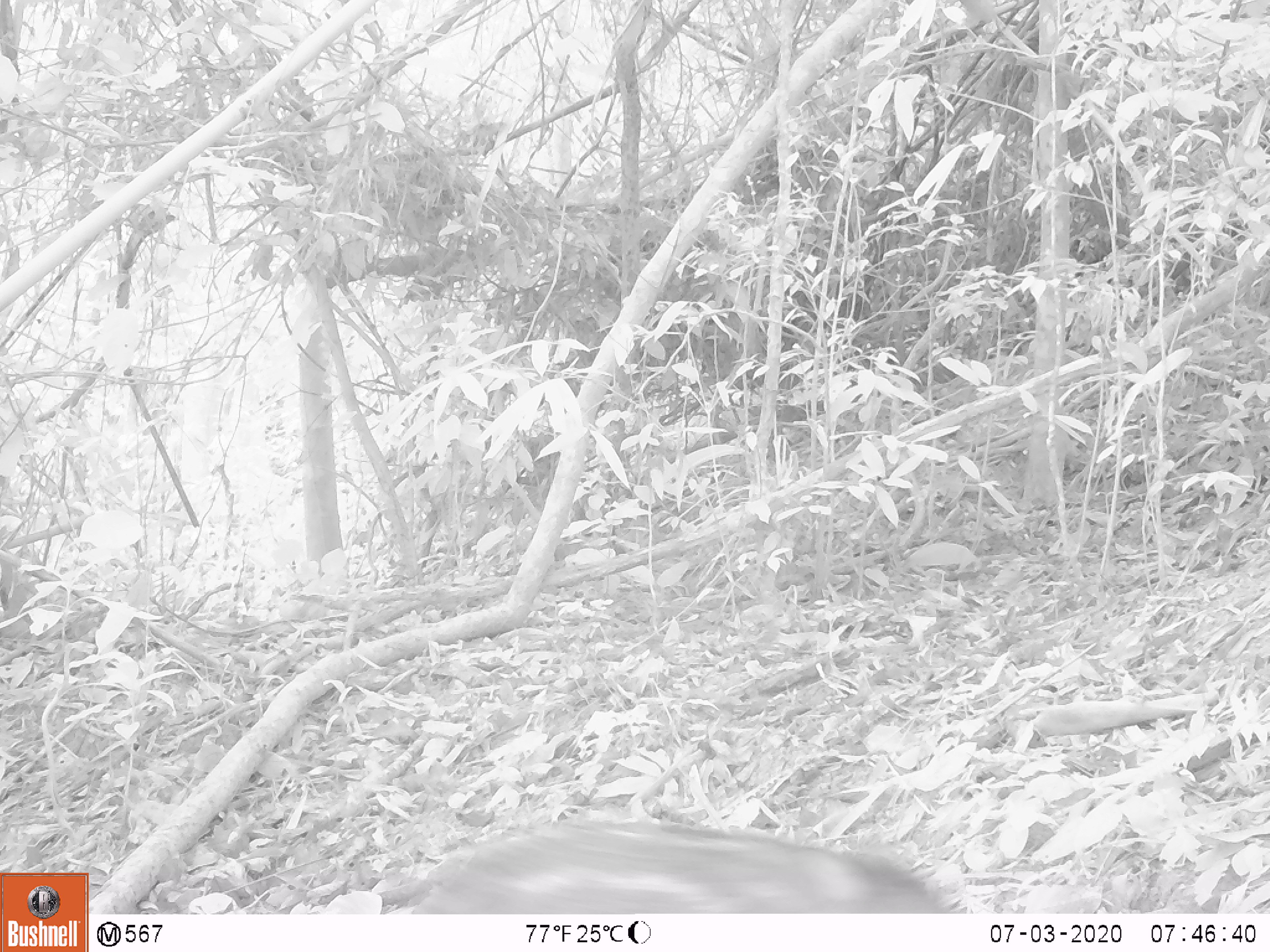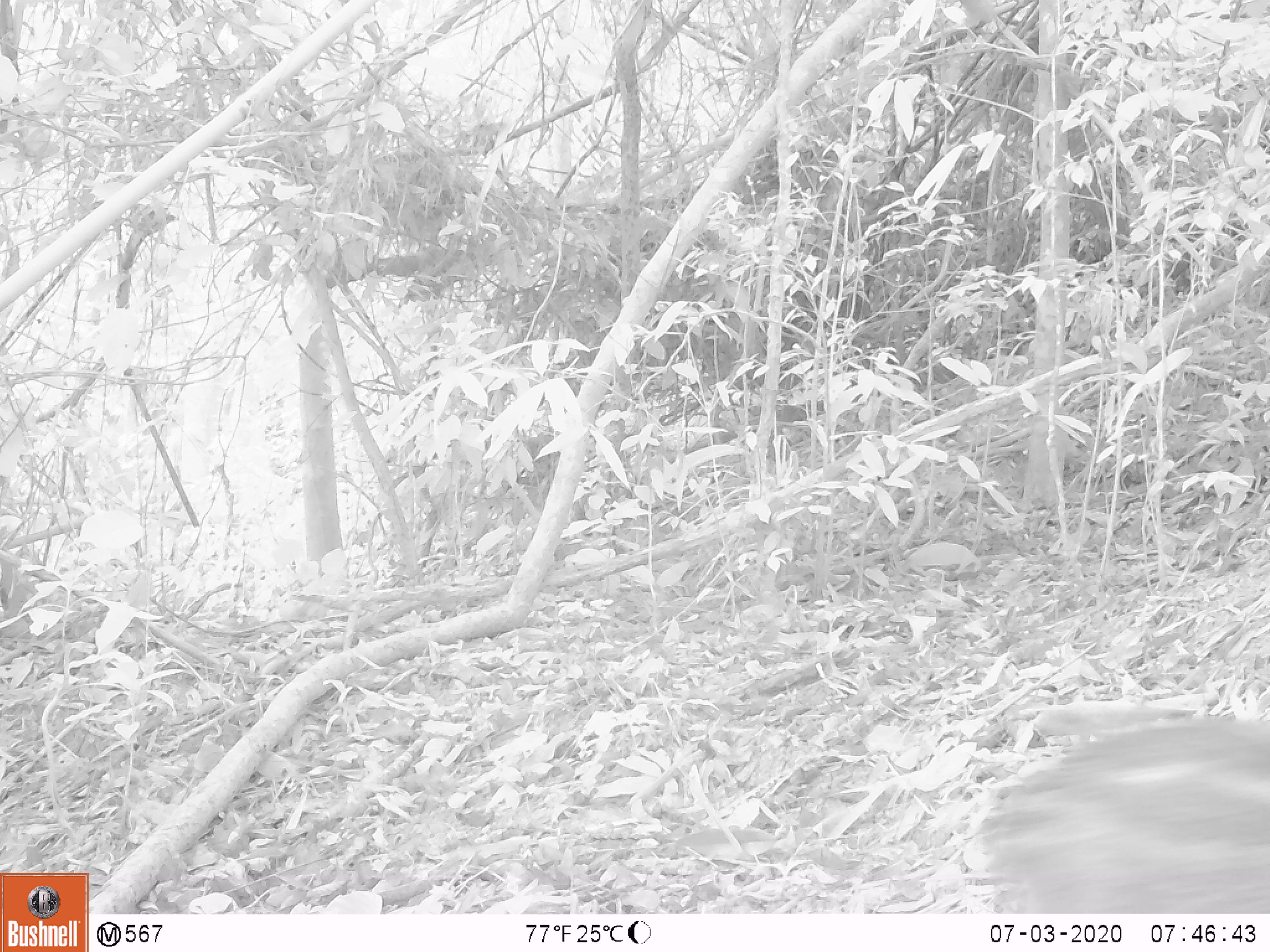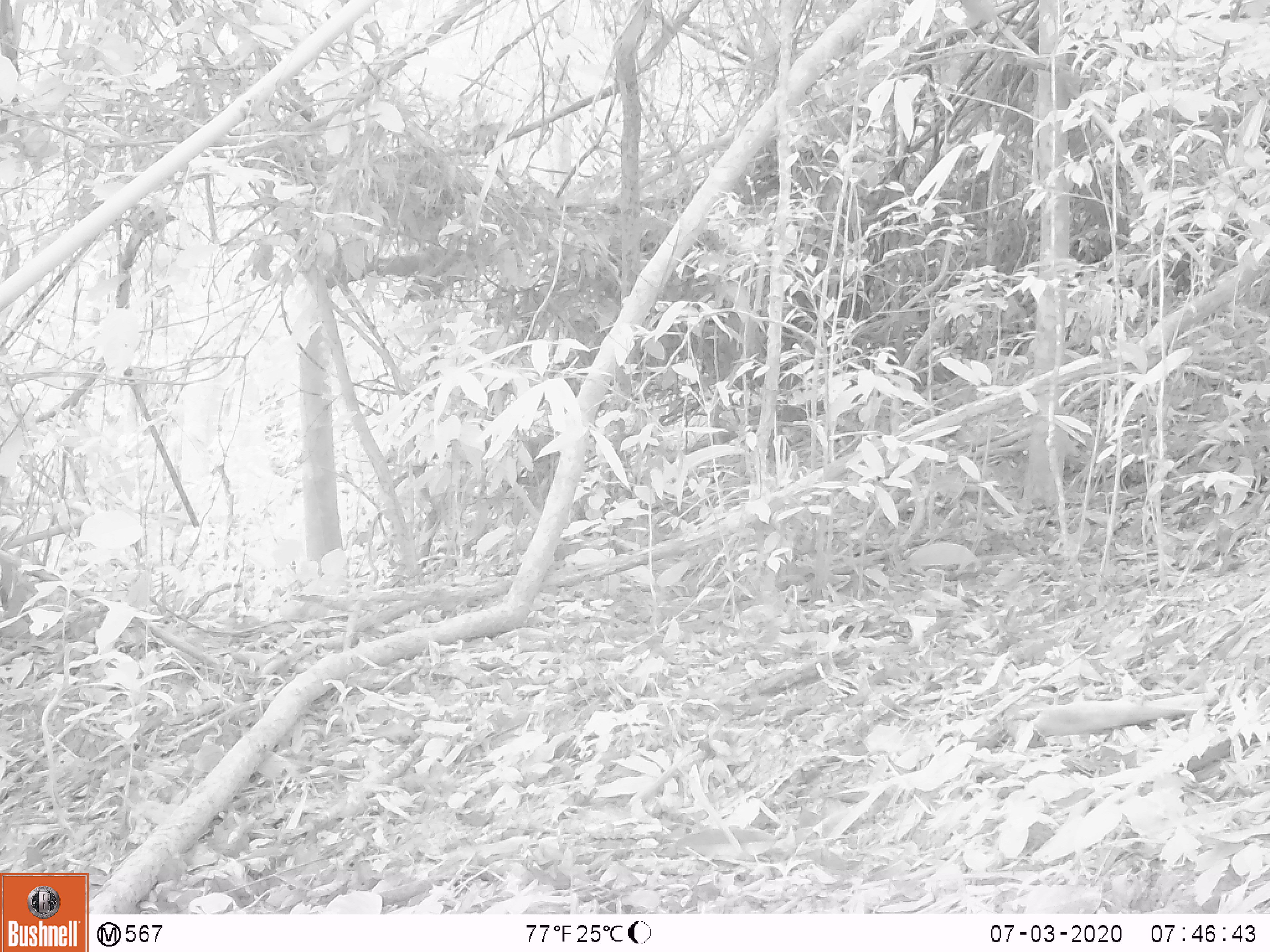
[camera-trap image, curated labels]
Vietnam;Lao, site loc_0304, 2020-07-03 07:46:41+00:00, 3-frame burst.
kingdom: Animalia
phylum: Chordata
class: Mammalia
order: Artiodactyla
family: Suidae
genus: Sus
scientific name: Sus scrofa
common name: eurasian wild pig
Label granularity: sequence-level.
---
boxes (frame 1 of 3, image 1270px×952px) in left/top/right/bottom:
eurasian wild pig: 377/817/947/914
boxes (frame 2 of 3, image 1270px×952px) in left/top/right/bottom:
eurasian wild pig: 977/714/1270/913